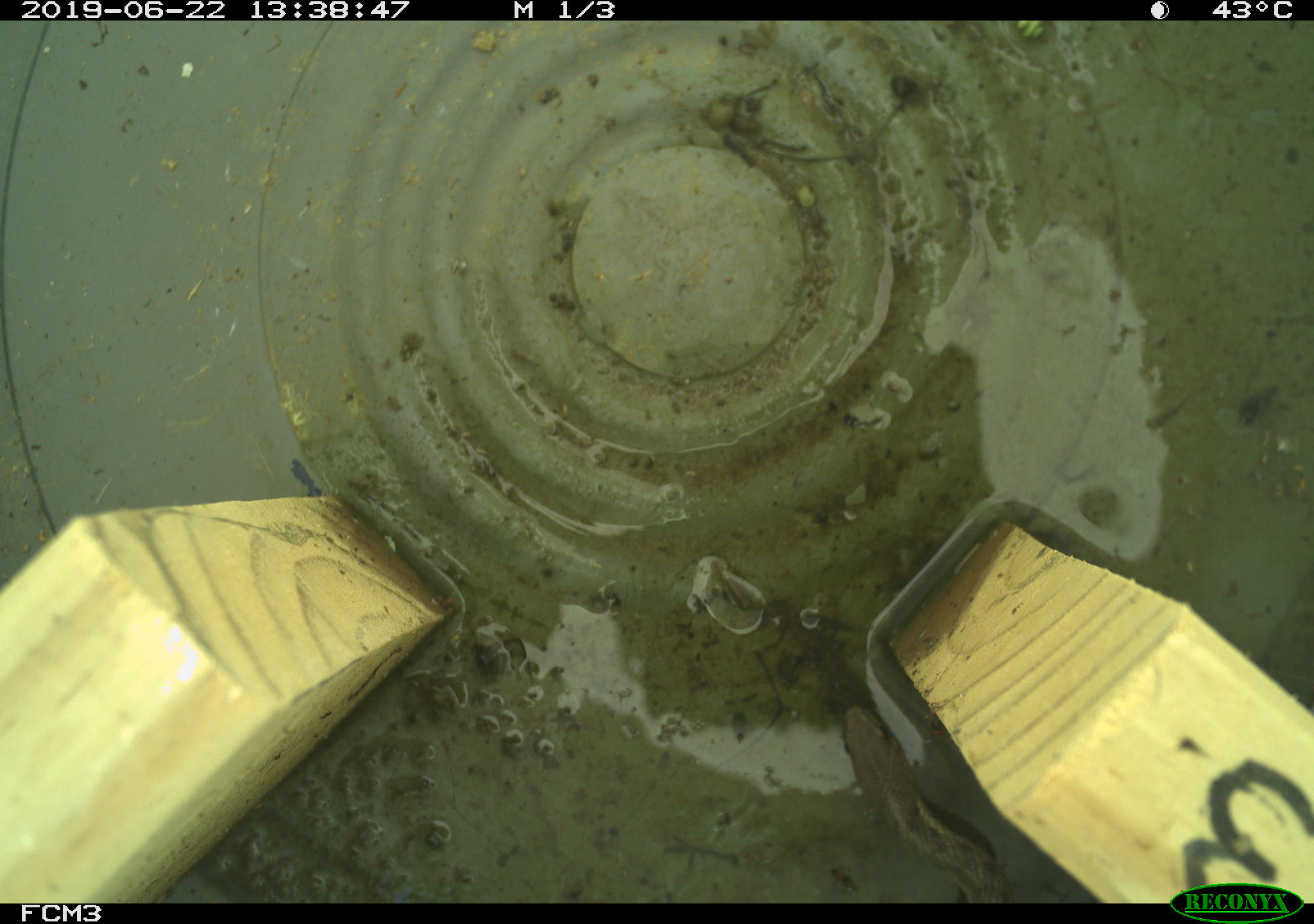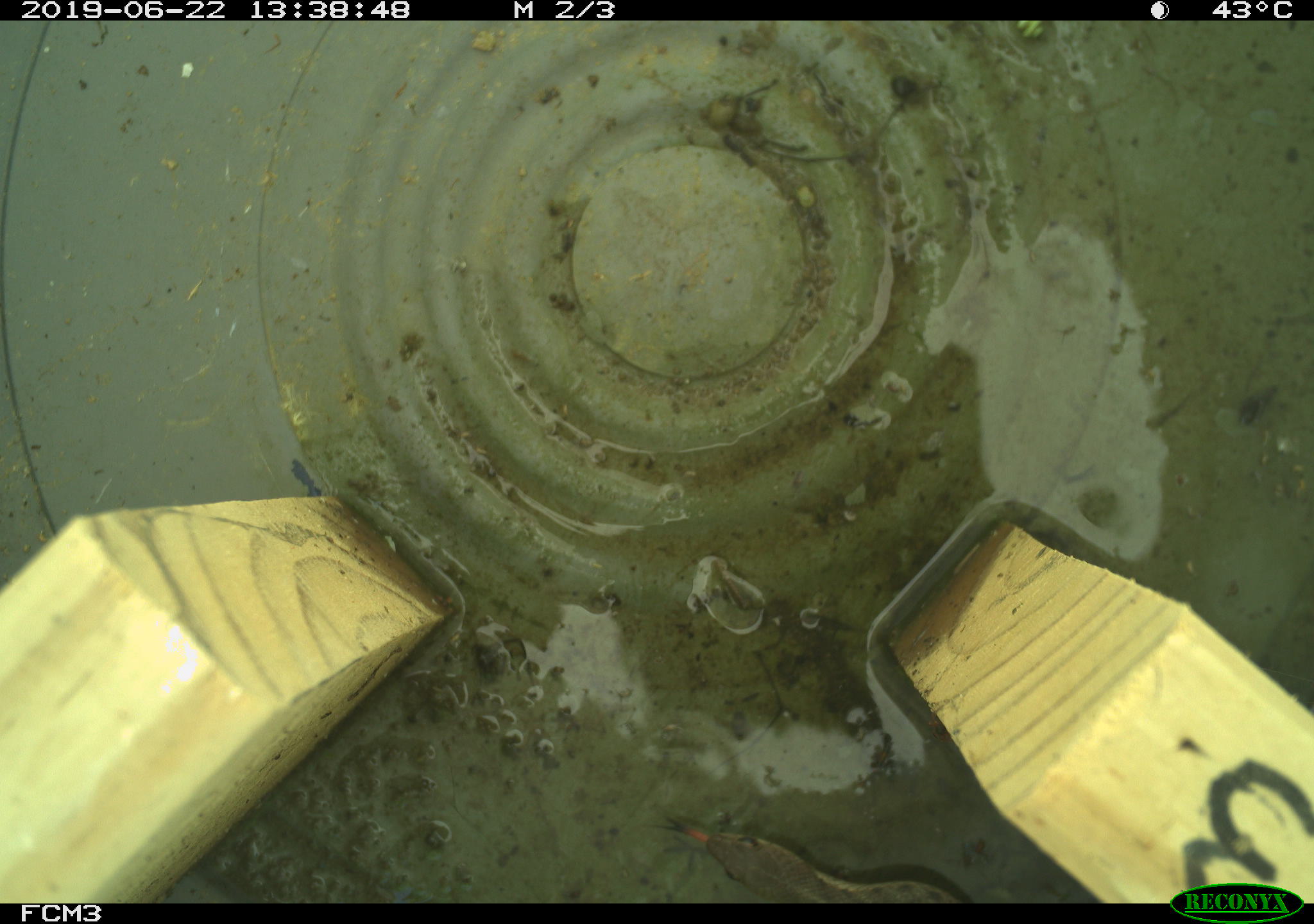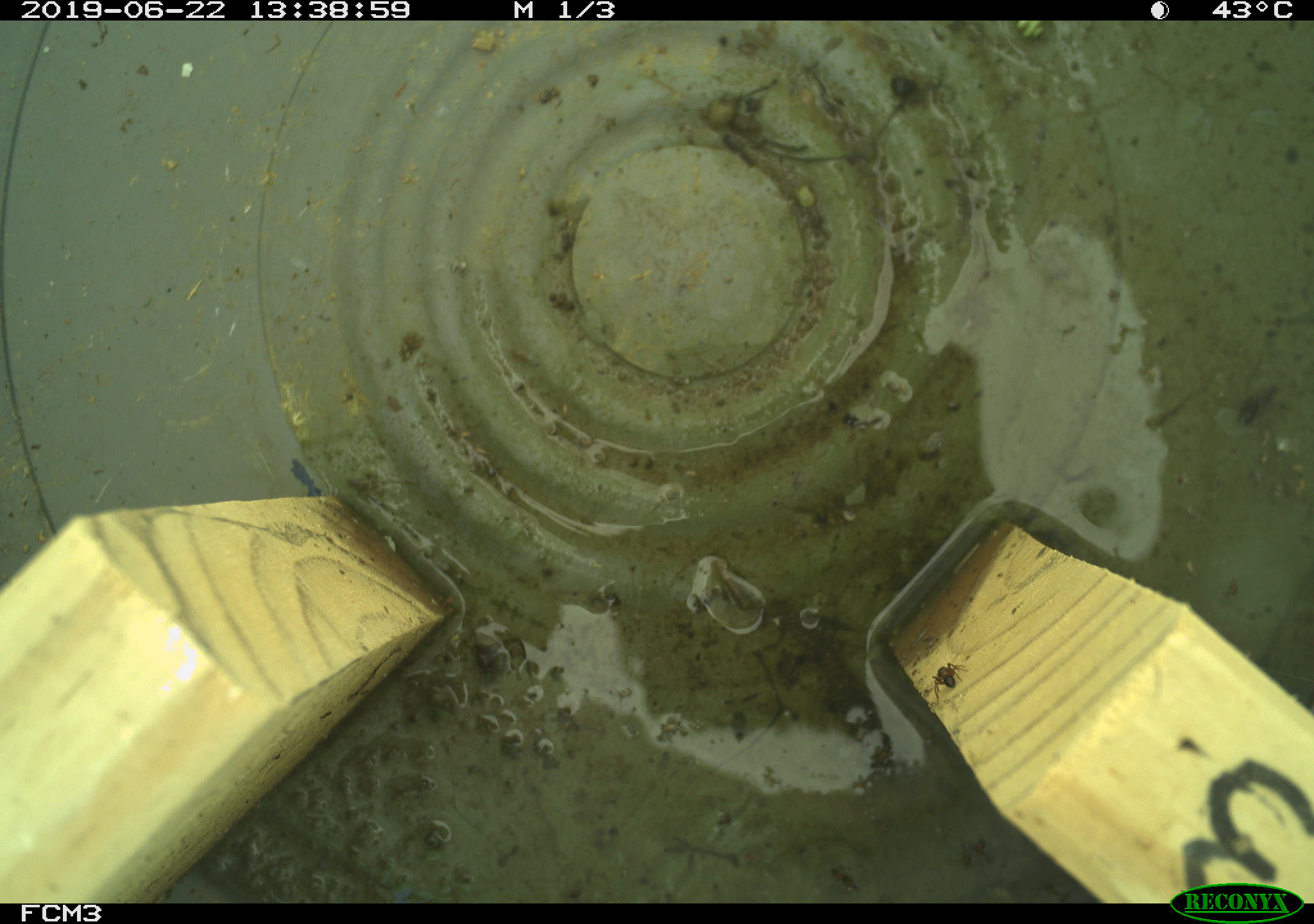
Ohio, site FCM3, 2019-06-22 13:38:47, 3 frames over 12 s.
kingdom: Animalia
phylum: Chordata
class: Reptilia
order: Squamata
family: Colubridae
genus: Thamnophis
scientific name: Thamnophis sirtalis sirtalis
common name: eastern gartersnake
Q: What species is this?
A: Eastern gartersnake (Thamnophis sirtalis sirtalis).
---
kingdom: Animalia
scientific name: Animalia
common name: animal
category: invertebrate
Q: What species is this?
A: Invertebrate (animal) (Animalia).